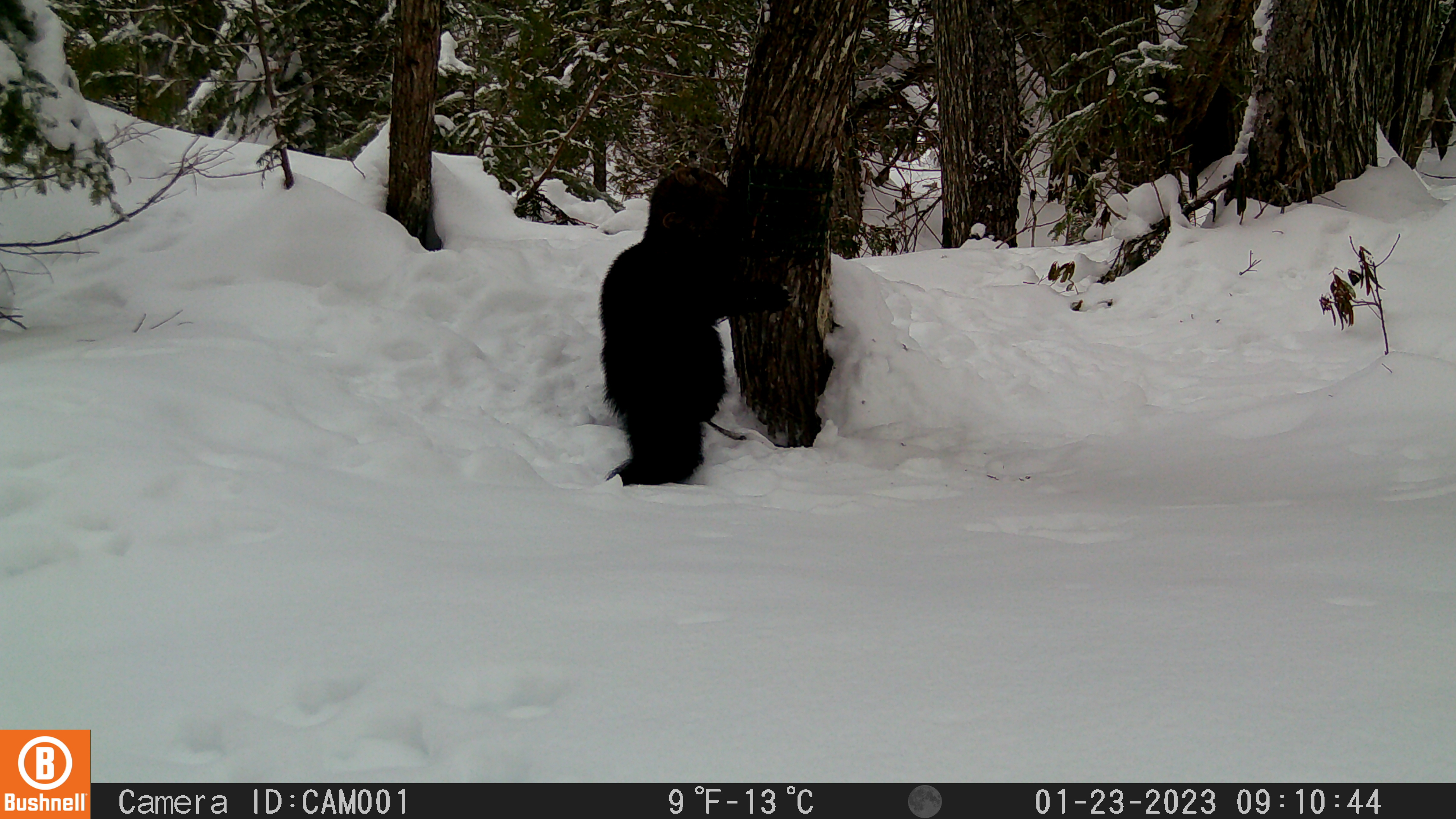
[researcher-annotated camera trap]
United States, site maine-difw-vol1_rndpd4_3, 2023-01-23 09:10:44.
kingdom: Animalia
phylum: Chordata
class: Mammalia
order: Carnivora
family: Mustelidae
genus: Pekania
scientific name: Pekania pennanti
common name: fisher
Fisher (Pekania pennanti).